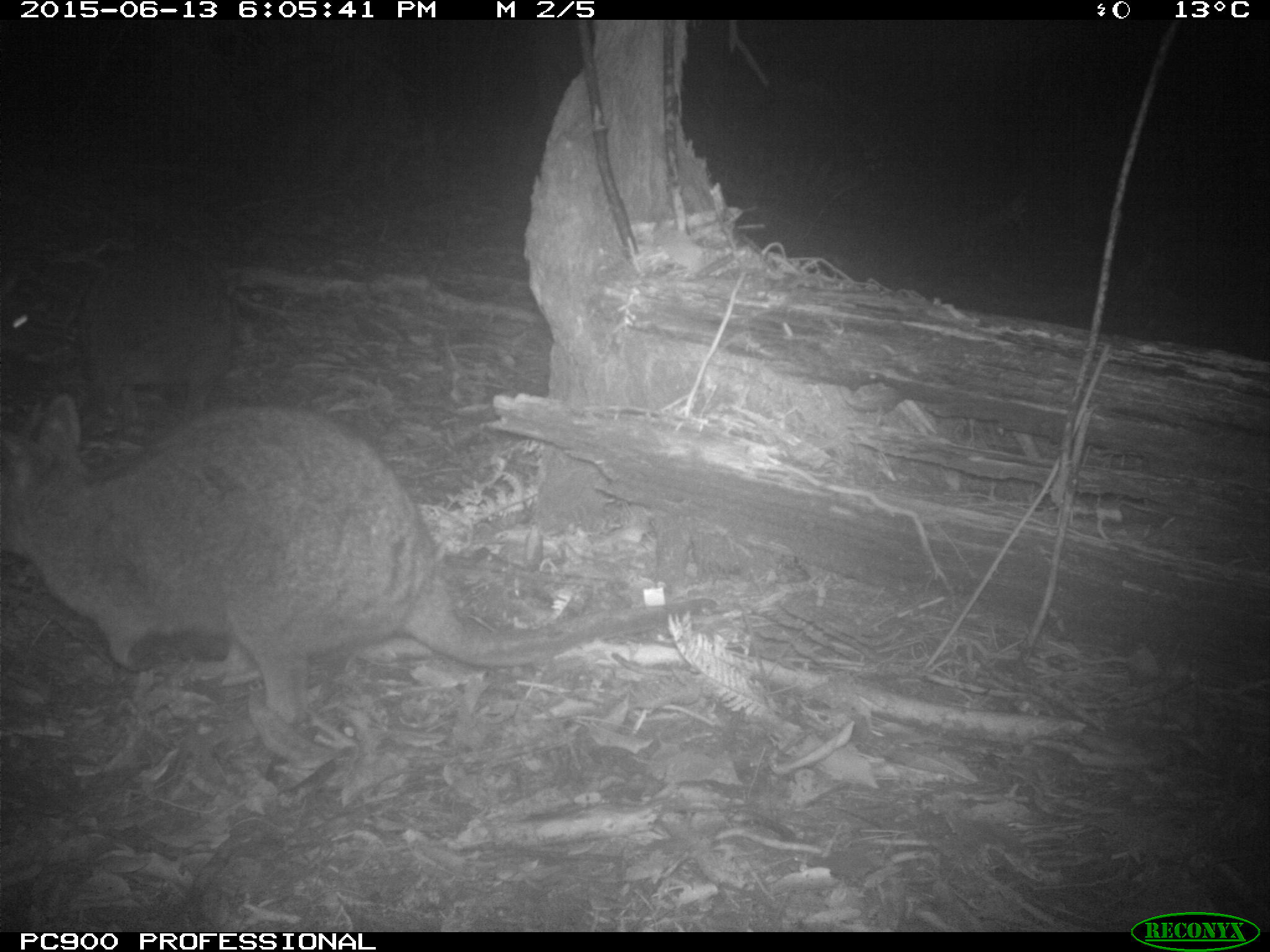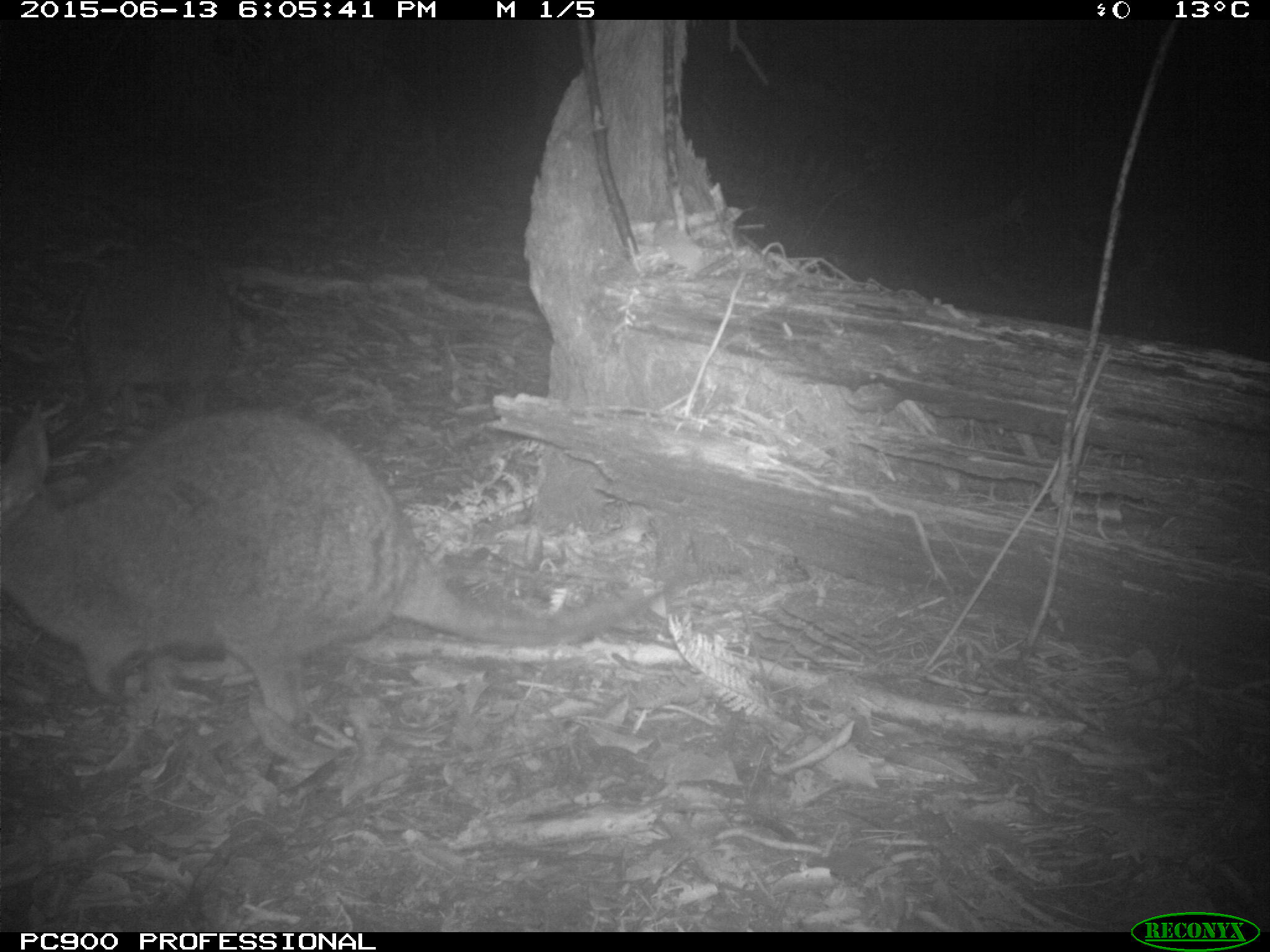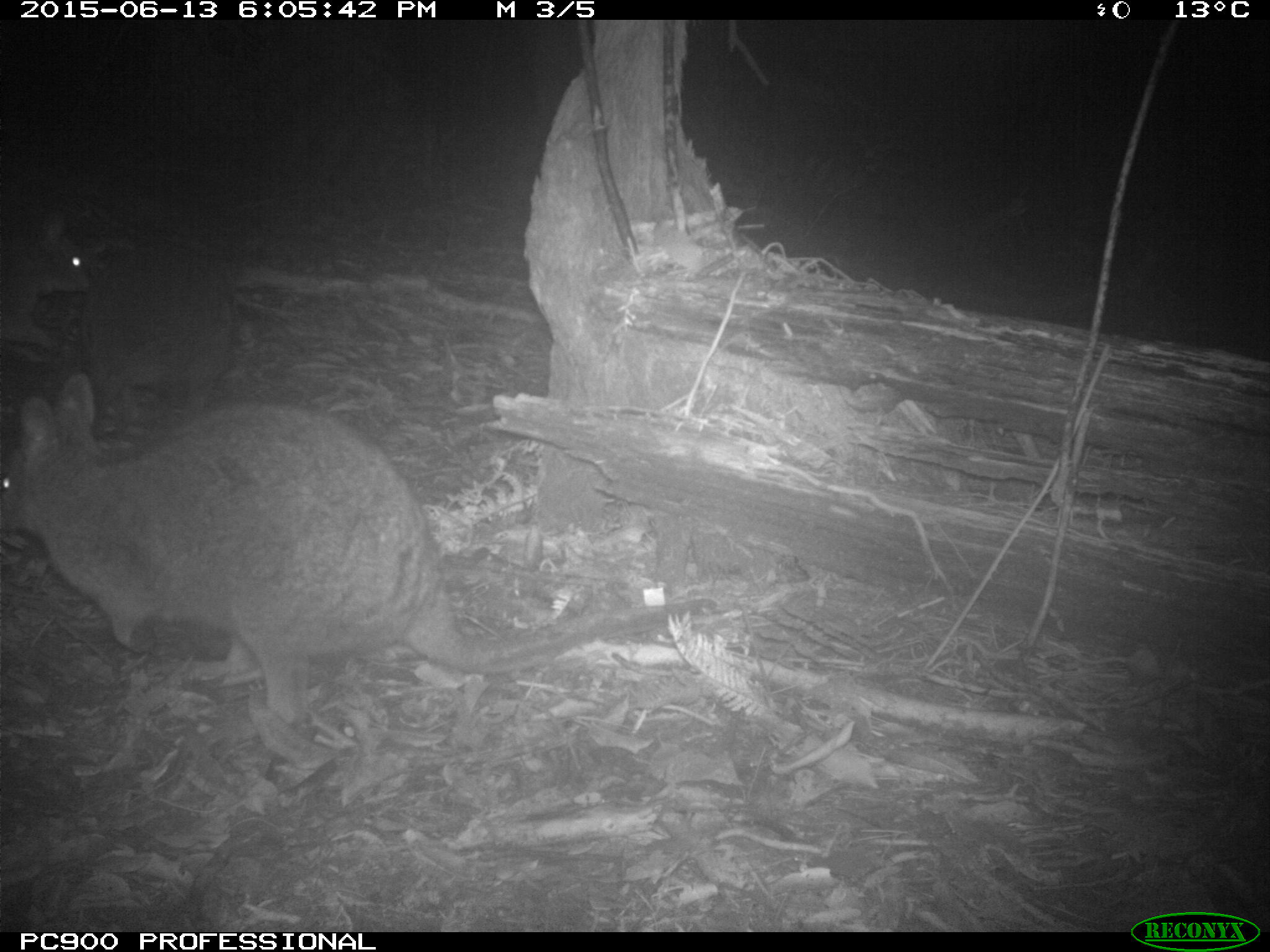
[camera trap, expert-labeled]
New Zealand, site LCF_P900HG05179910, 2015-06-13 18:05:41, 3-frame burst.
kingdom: Animalia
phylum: Chordata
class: Mammalia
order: Diprotodontia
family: Macropodidae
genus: Notamacropus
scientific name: Notamacropus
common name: wallaby